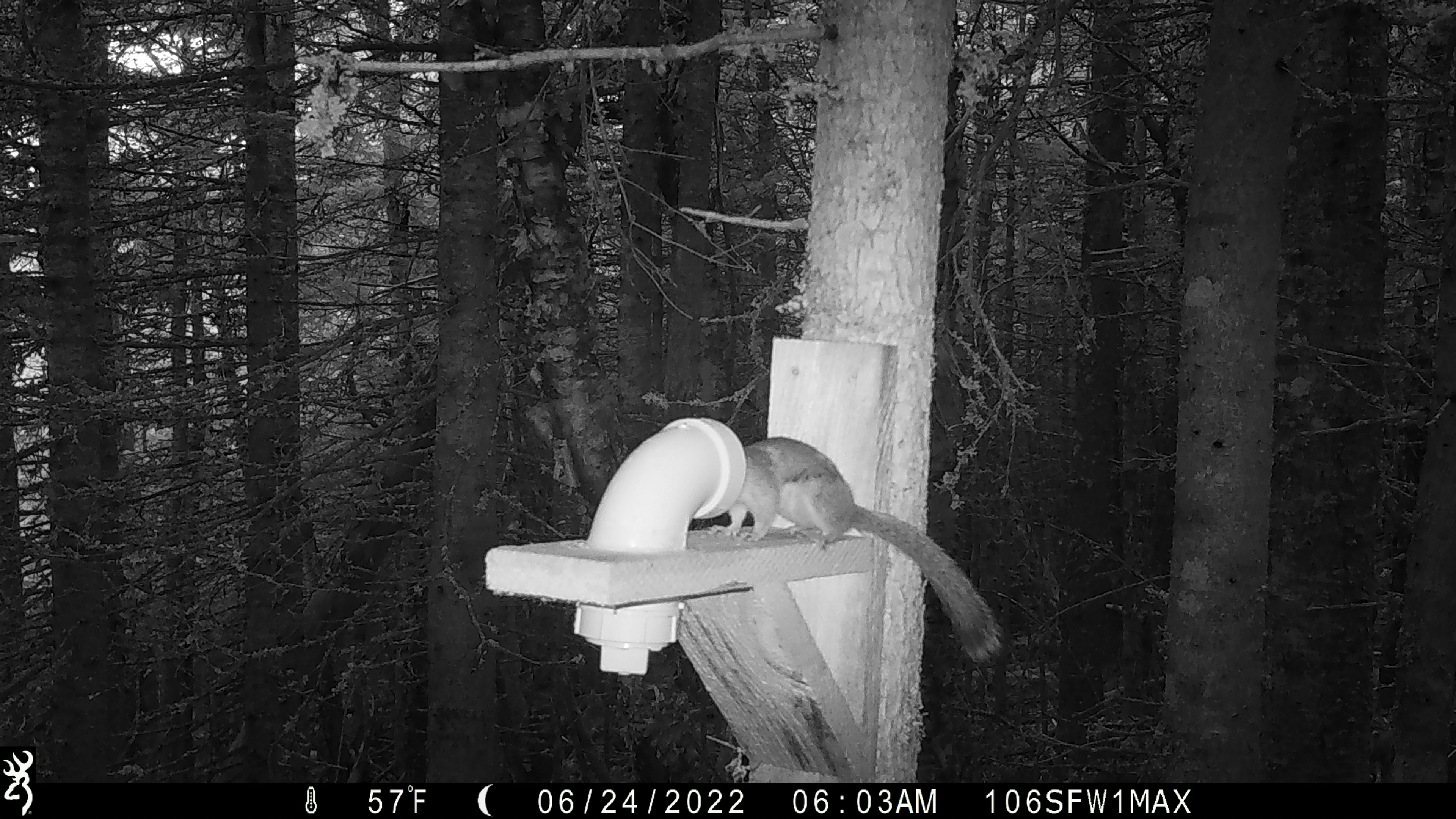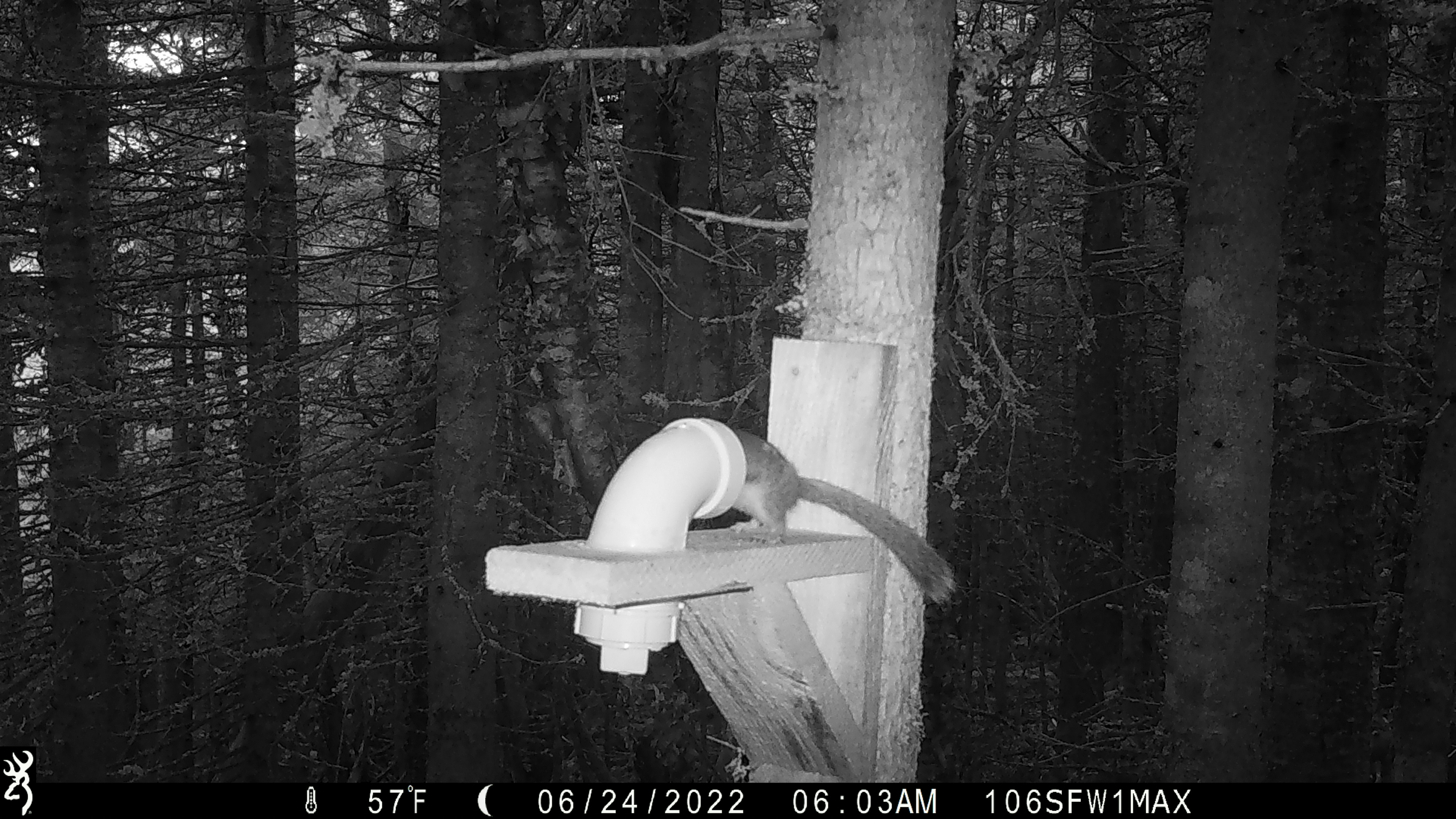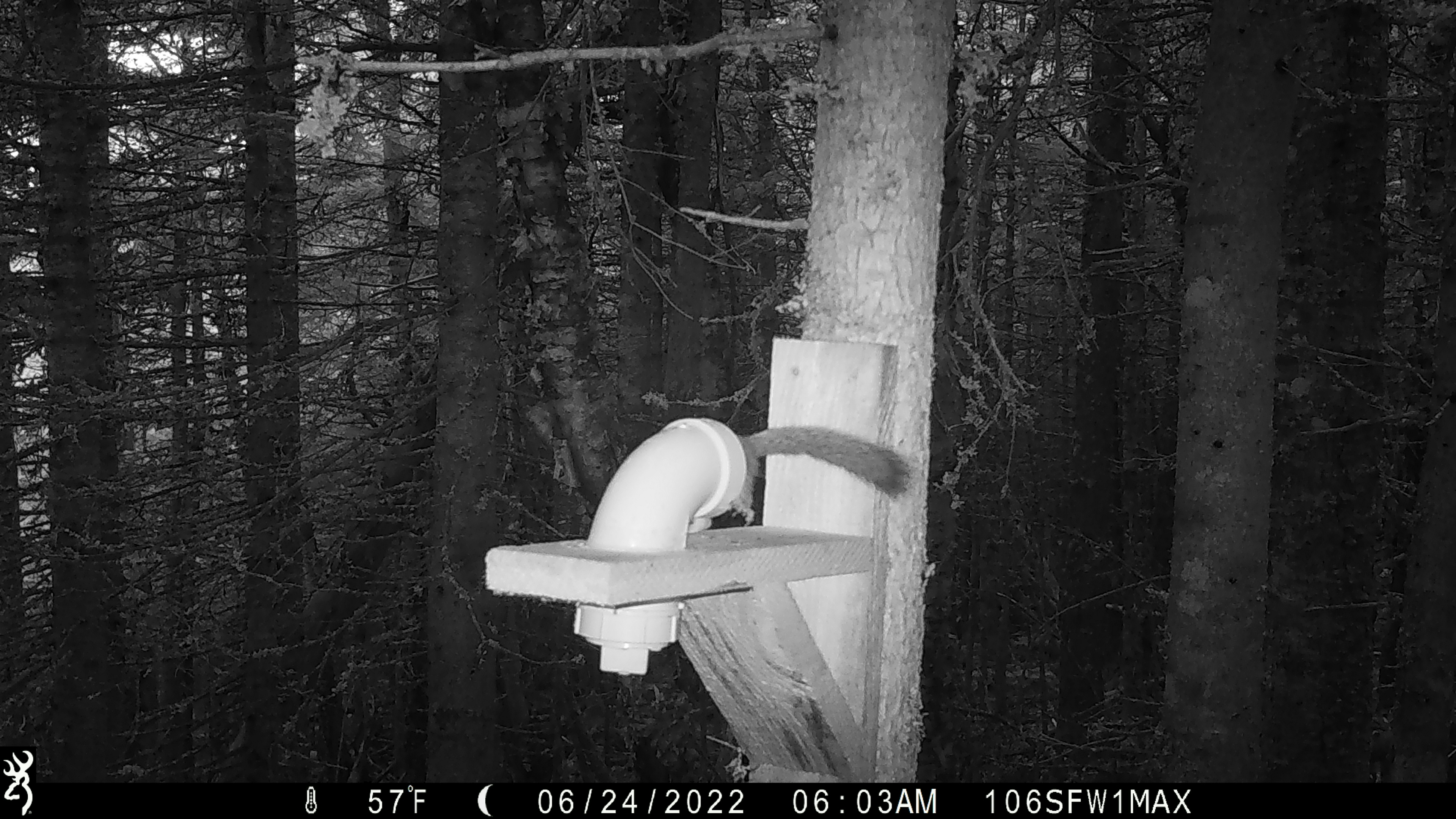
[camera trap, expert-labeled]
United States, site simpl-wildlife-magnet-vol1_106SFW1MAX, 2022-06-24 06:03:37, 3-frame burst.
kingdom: Animalia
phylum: Chordata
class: Mammalia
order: Rodentia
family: Sciuridae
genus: Tamiasciurus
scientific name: Tamiasciurus hudsonicus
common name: red squirrel